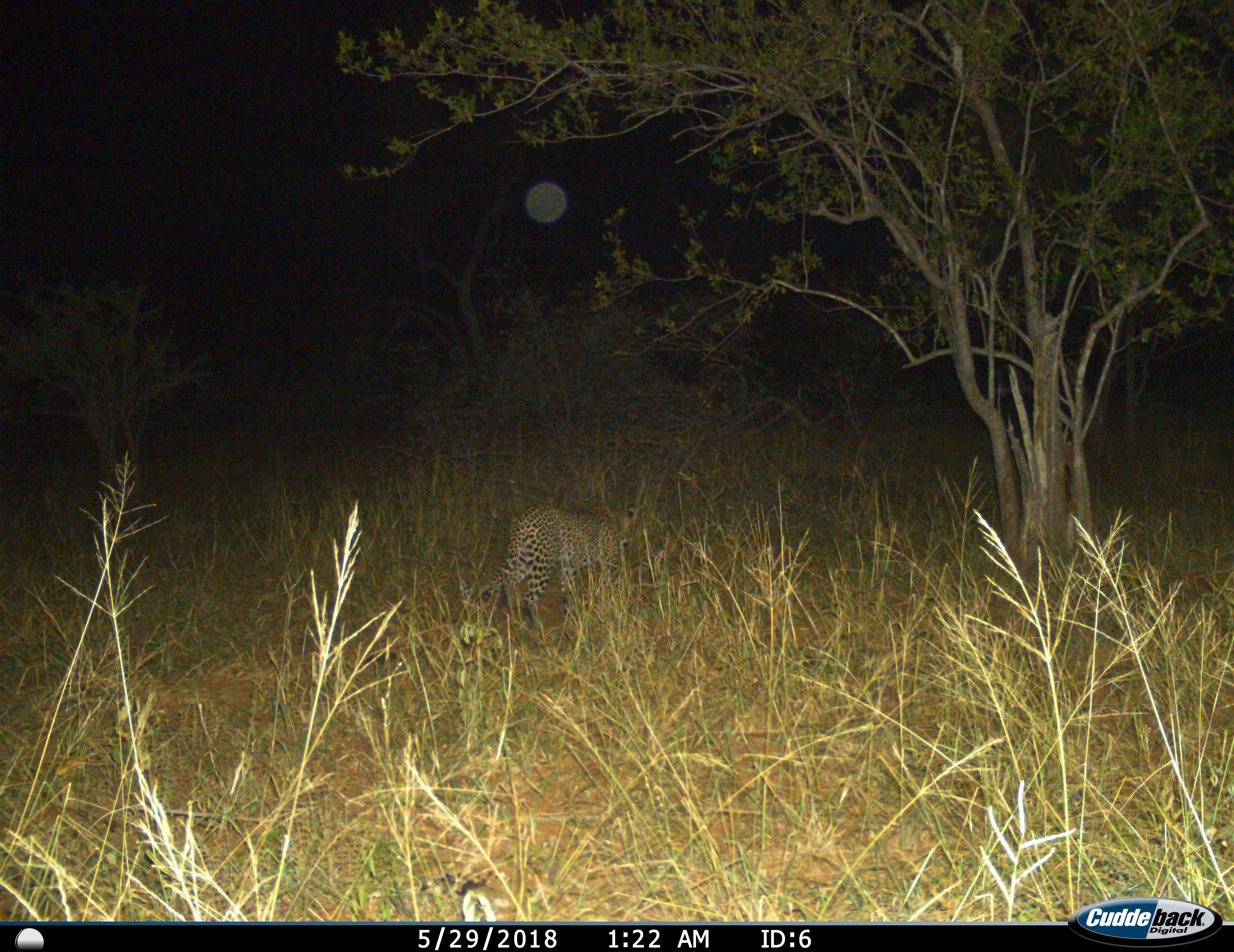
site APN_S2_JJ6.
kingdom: Animalia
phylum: Chordata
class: Mammalia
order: Carnivora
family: Felidae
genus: Panthera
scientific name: Panthera pardus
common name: leopard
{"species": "leopard (Panthera pardus)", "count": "1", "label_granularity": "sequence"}